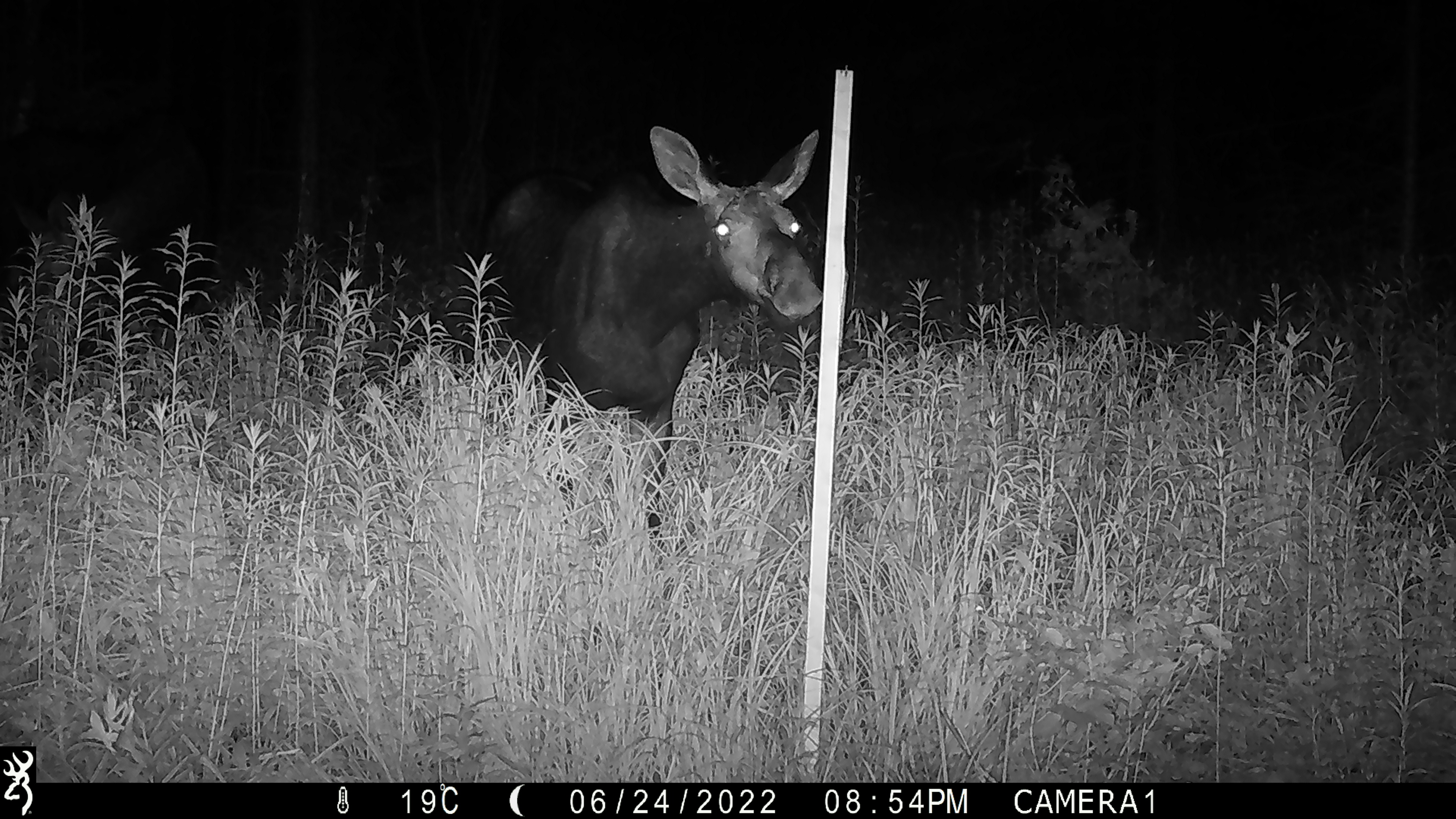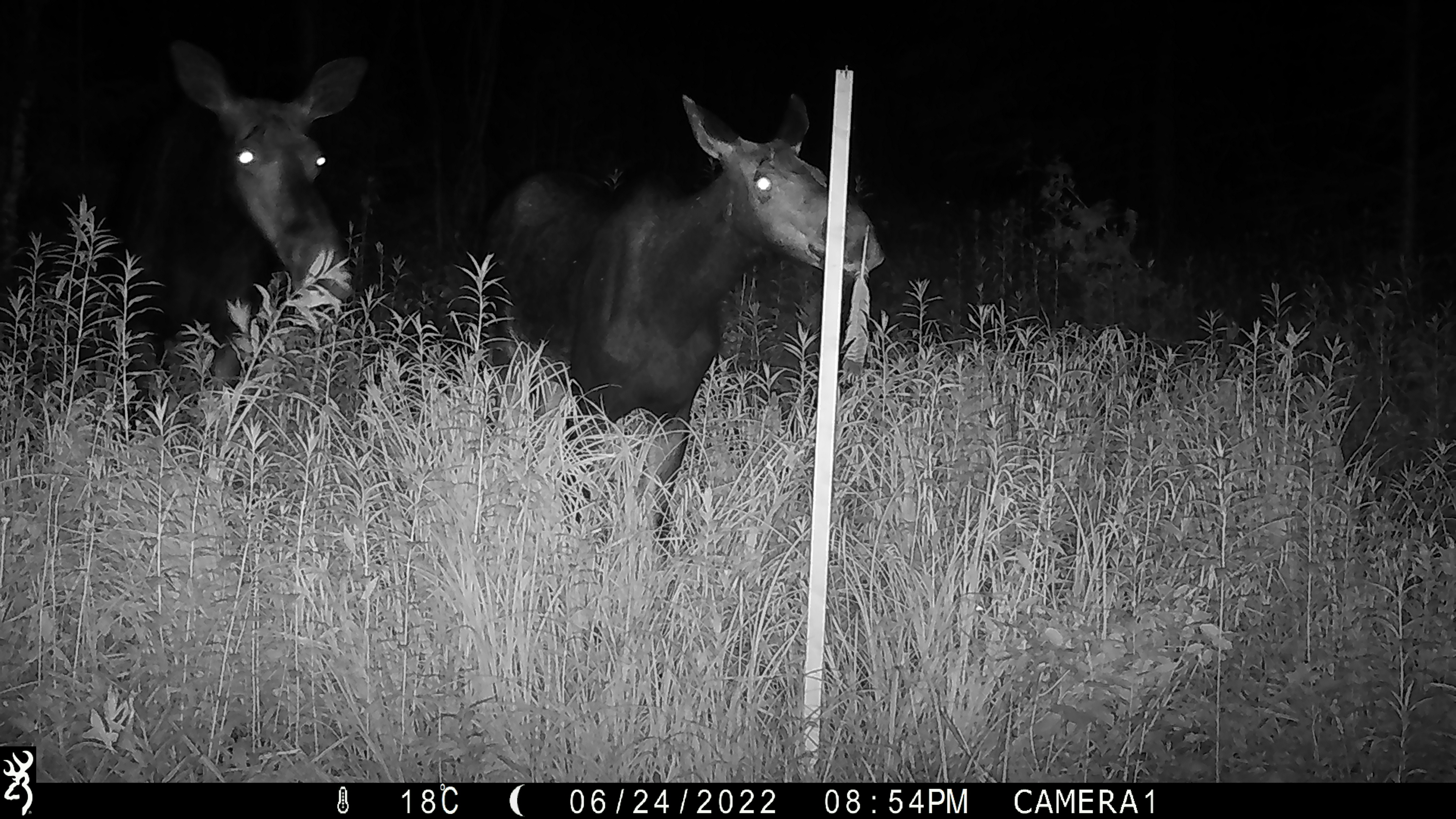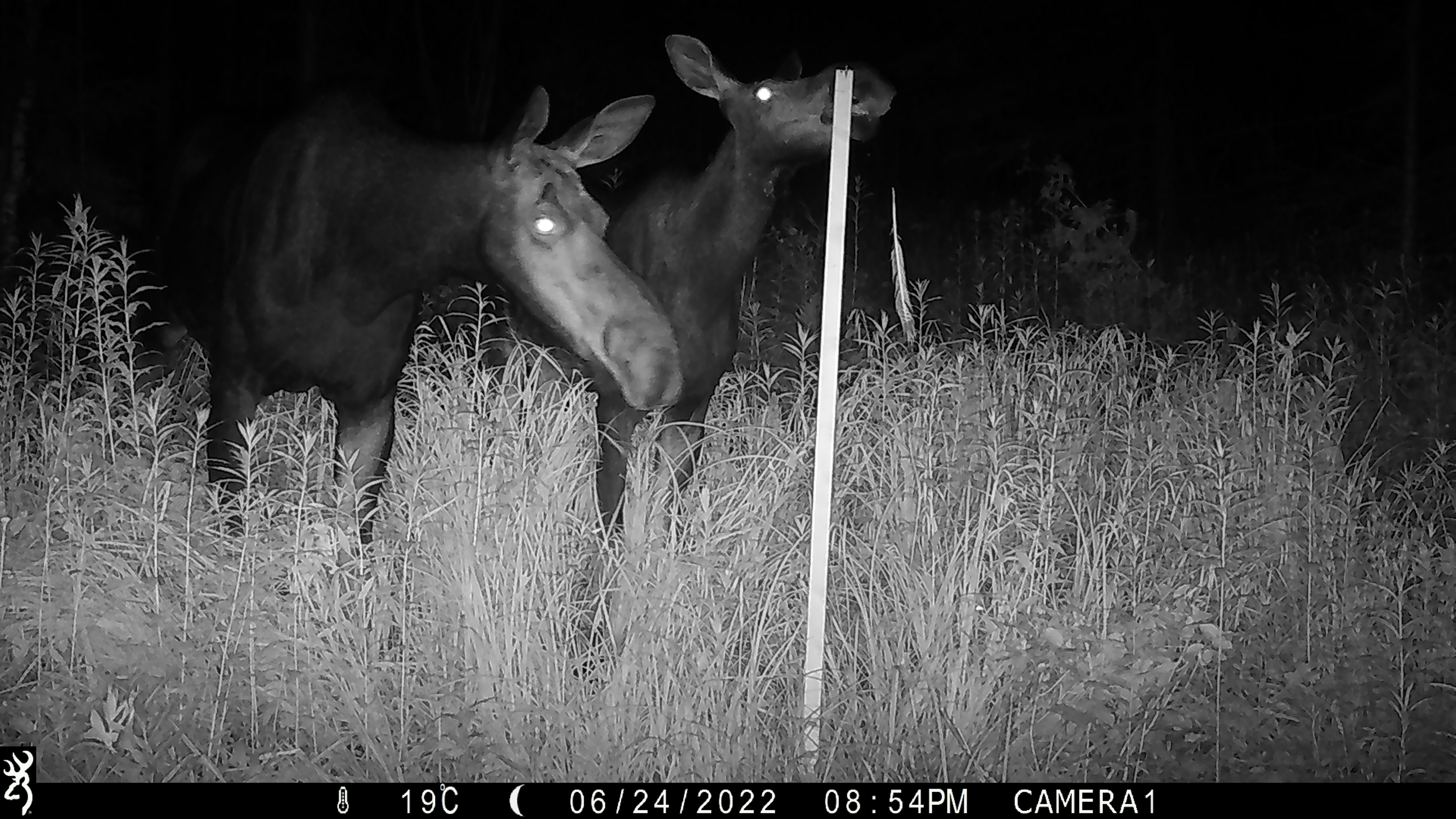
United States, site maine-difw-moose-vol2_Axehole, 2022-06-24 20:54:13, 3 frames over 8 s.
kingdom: Animalia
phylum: Chordata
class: Mammalia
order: Artiodactyla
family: Cervidae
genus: Alces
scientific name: Alces alces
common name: moose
Moose (Alces alces).